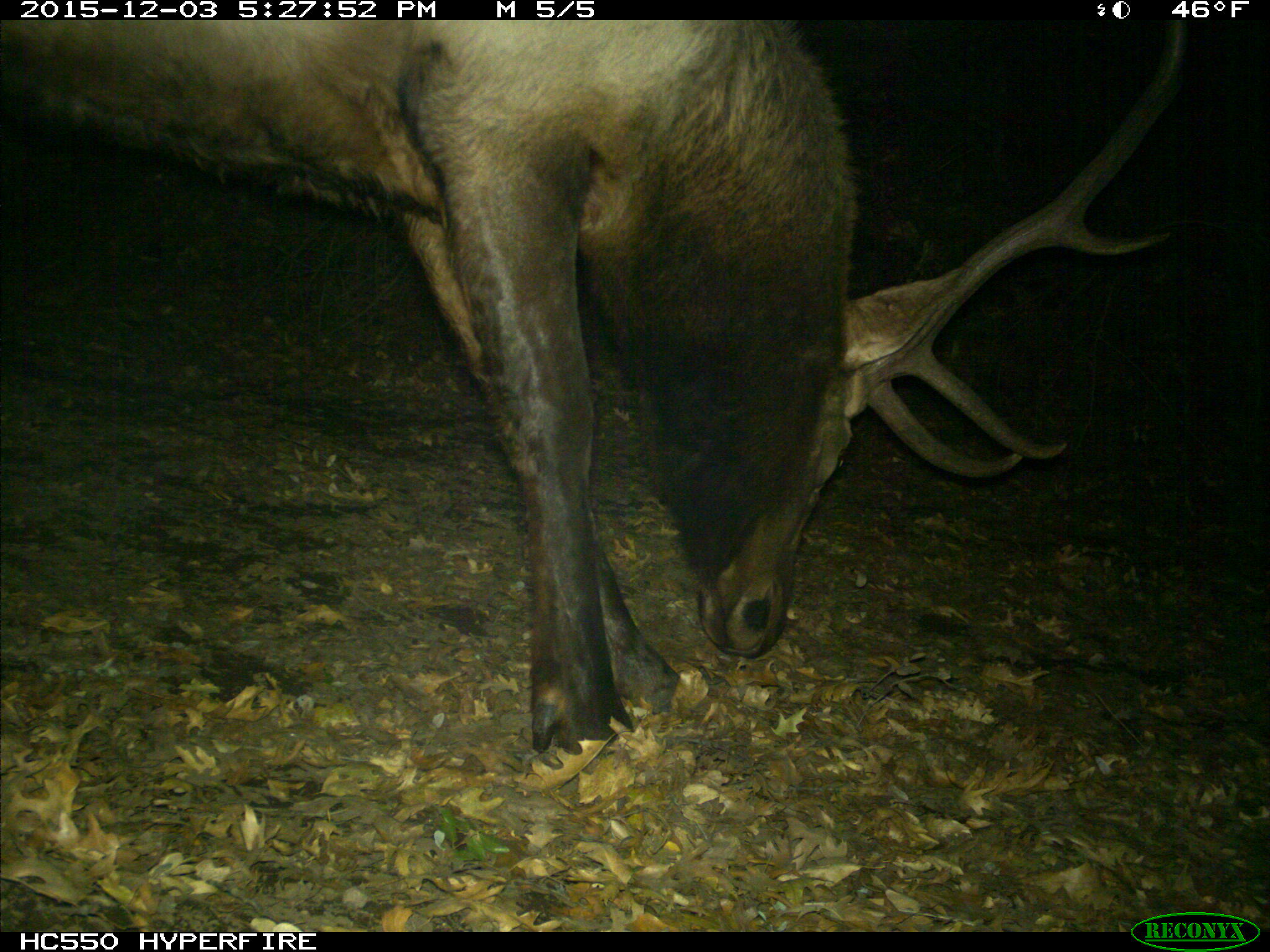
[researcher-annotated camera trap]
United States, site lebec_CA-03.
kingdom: Animalia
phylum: Chordata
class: Mammalia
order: Artiodactyla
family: Cervidae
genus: Cervus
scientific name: Cervus canadensis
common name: elk